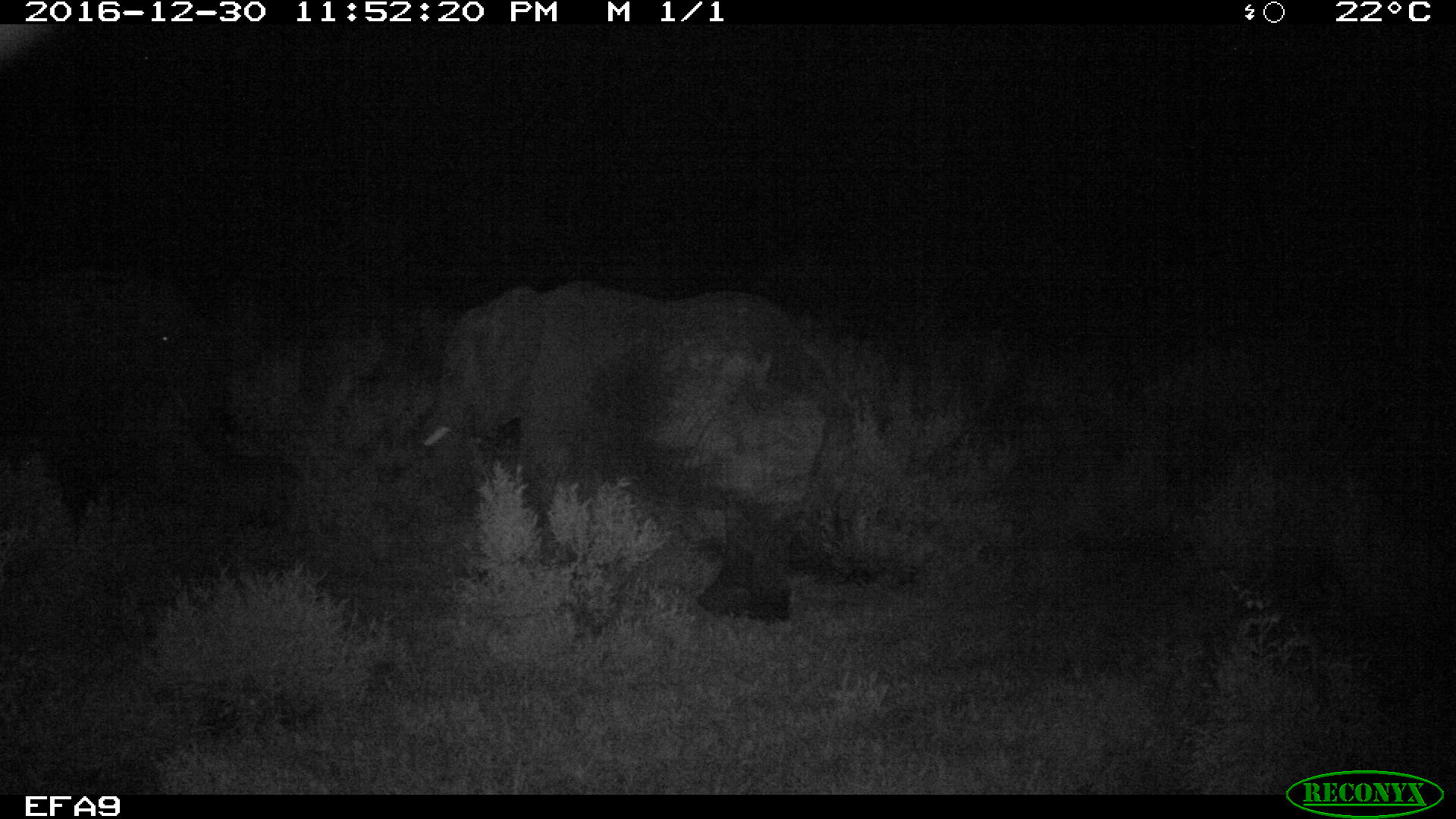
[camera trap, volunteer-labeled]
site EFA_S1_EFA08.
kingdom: Animalia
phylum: Chordata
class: Mammalia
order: Proboscidea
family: Elephantidae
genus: Loxodonta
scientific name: Loxodonta africana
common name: african bush elephant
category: elephant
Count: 1.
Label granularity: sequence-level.